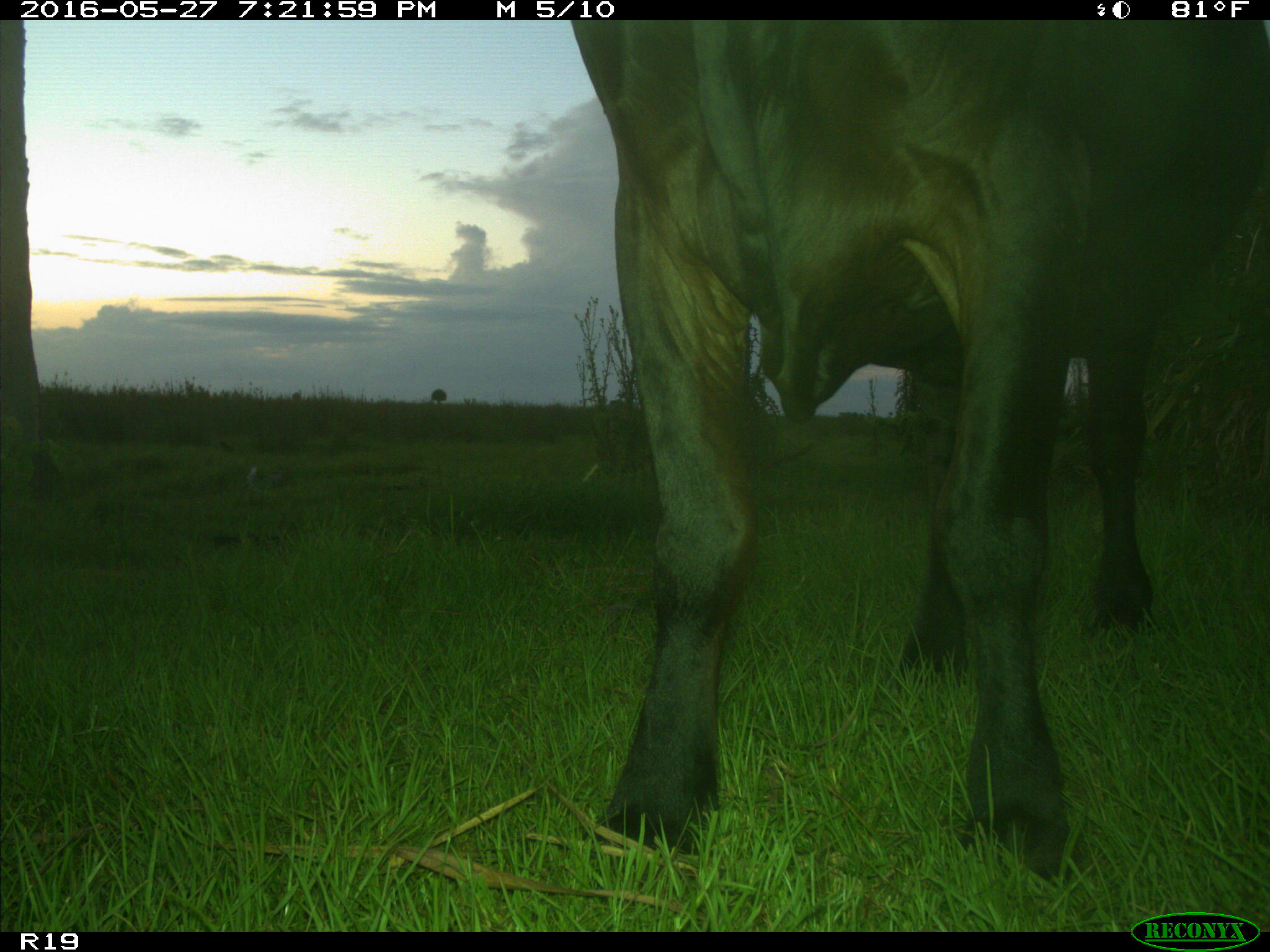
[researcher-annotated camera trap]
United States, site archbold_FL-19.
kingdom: Animalia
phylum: Chordata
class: Mammalia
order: Artiodactyla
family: Bovidae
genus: Bos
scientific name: Bos taurus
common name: domestic cow